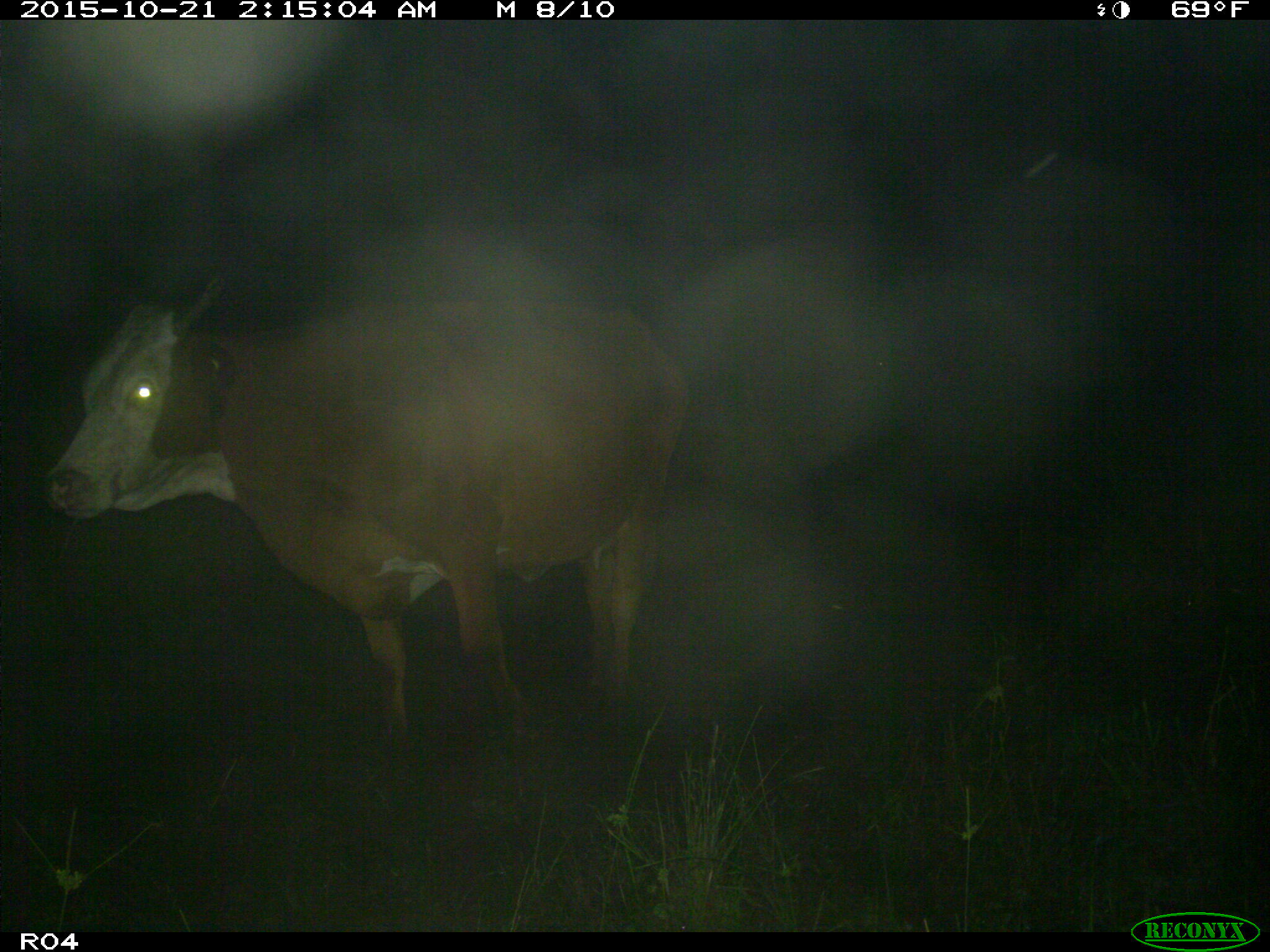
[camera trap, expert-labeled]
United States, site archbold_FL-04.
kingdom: Animalia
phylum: Chordata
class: Mammalia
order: Artiodactyla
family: Bovidae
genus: Bos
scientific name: Bos taurus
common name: domestic cow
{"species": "Bos taurus (domestic cow)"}